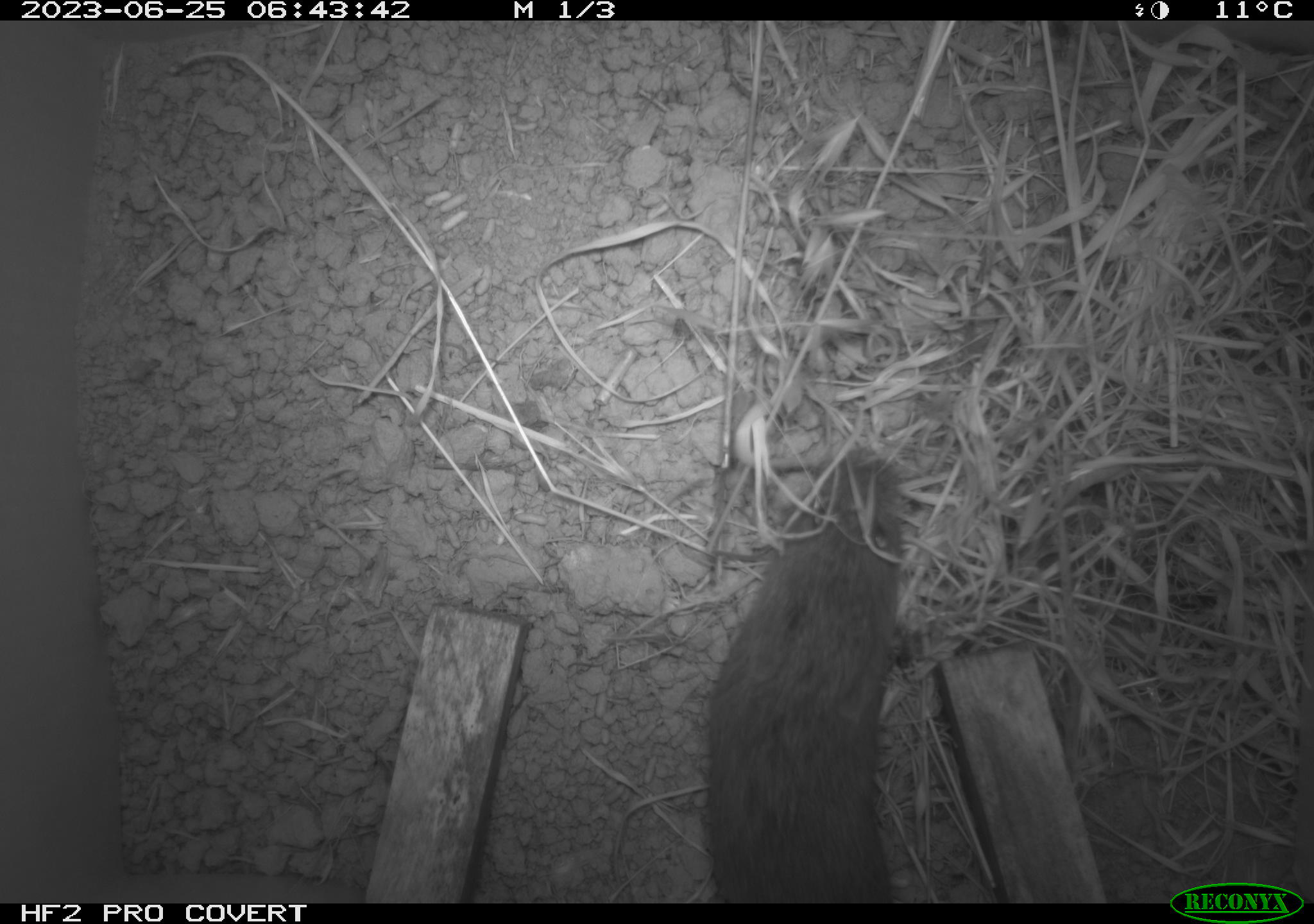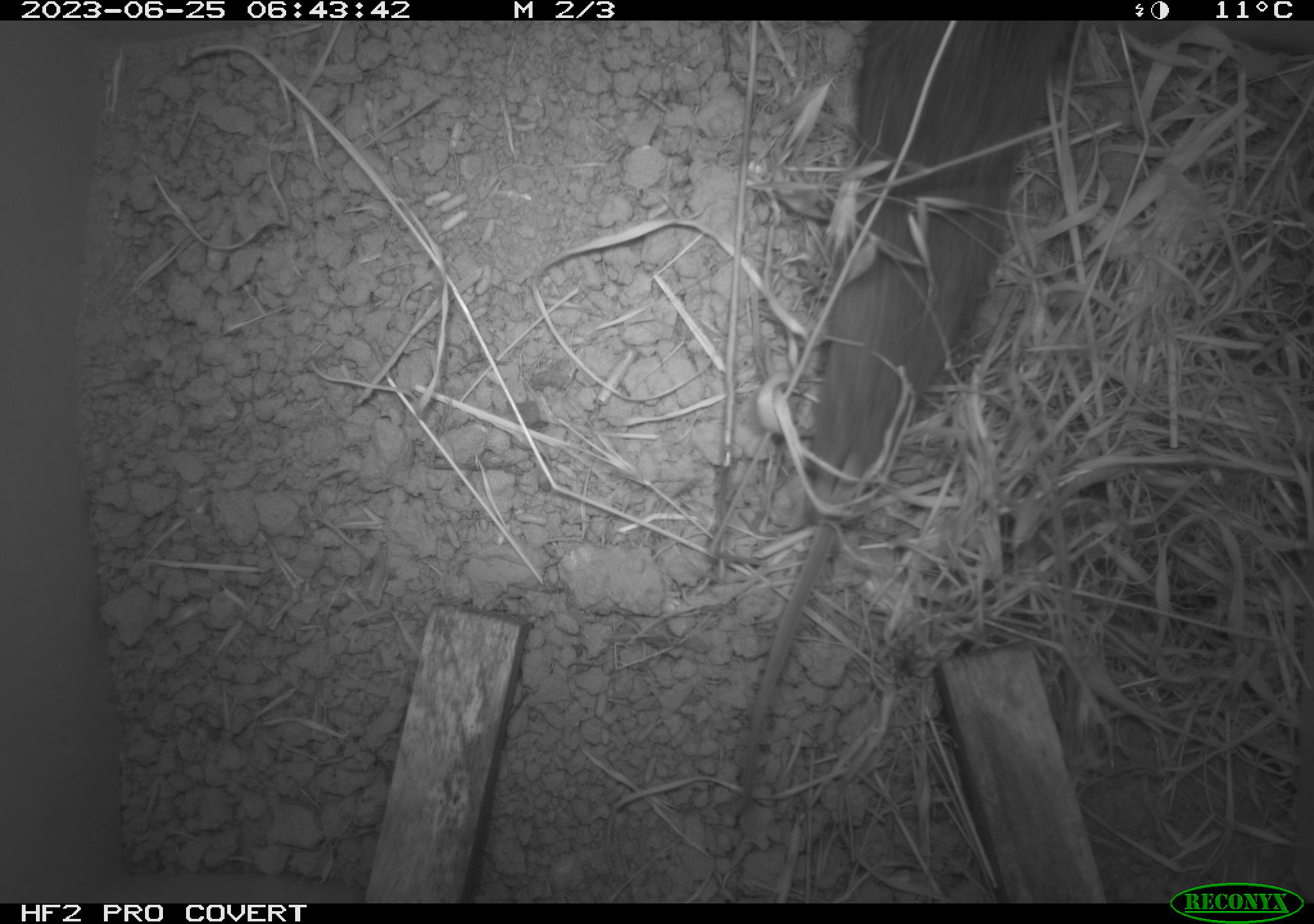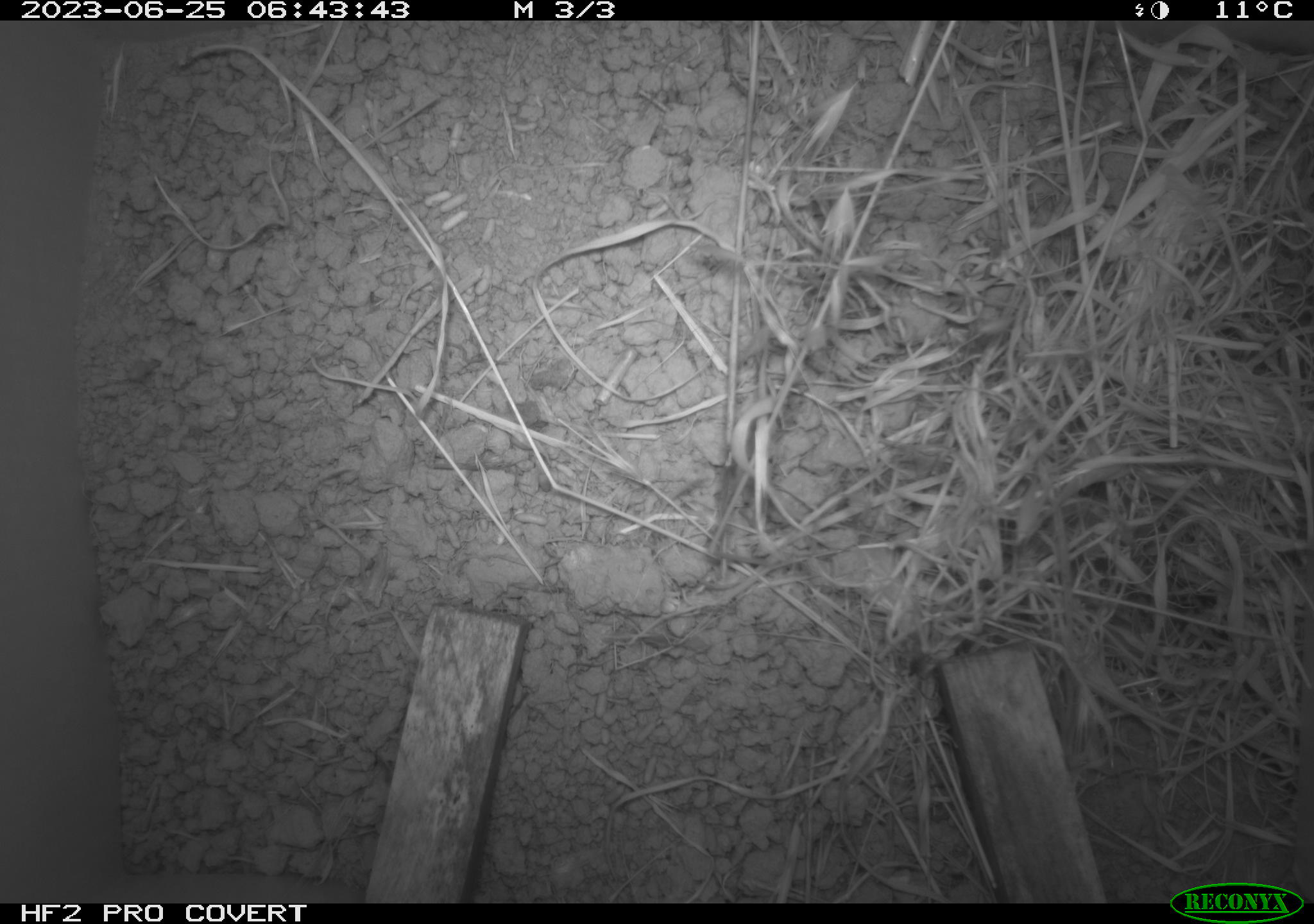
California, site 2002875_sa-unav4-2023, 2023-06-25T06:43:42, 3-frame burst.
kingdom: Animalia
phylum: Chordata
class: Mammalia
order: Rodentia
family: Cricetidae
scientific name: Arvicolinae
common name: voles, lemmings, and muskrats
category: arvicolinae subfamily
Arvicolinae subfamily (voles, lemmings, and muskrats) (Arvicolinae).